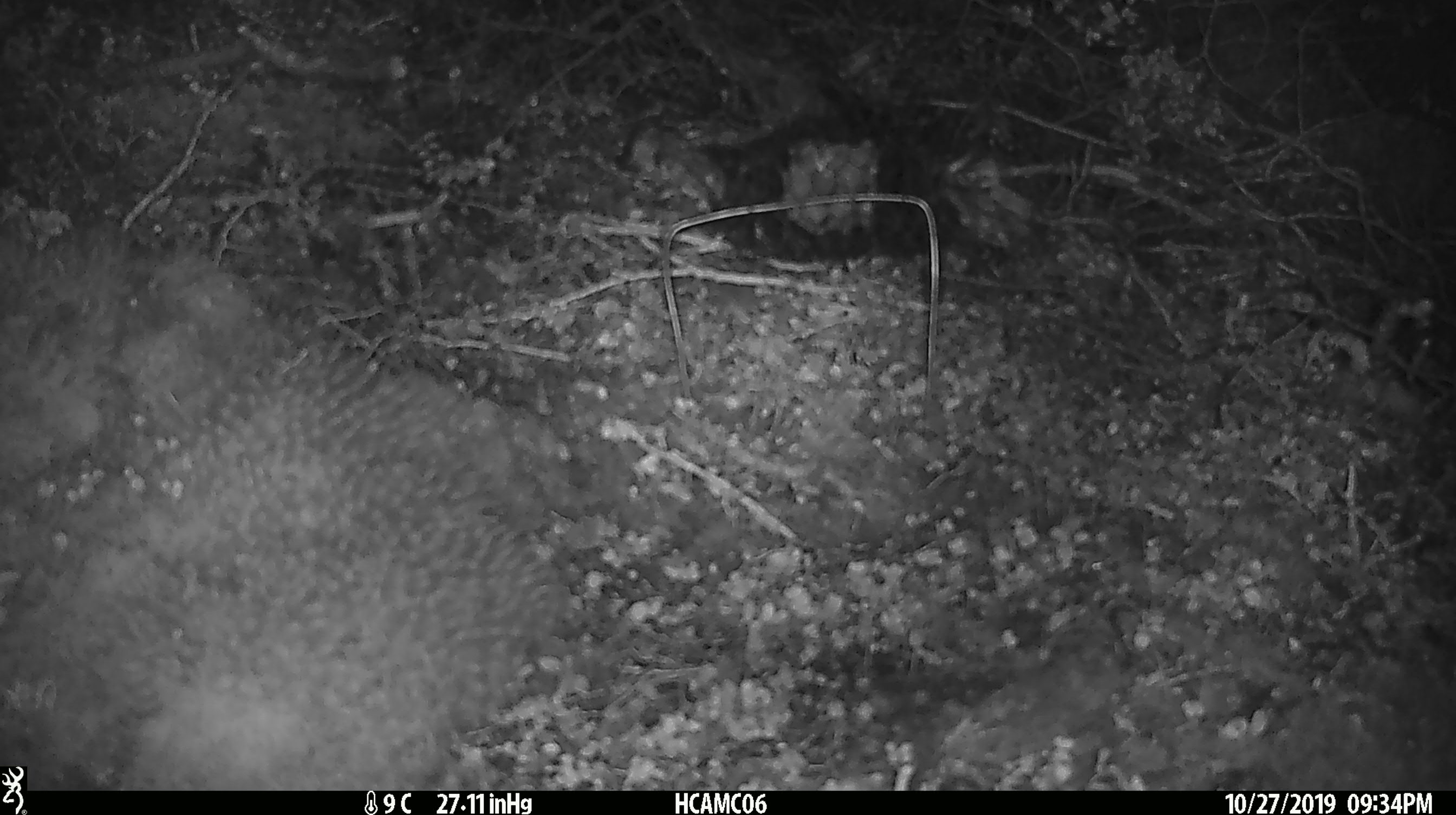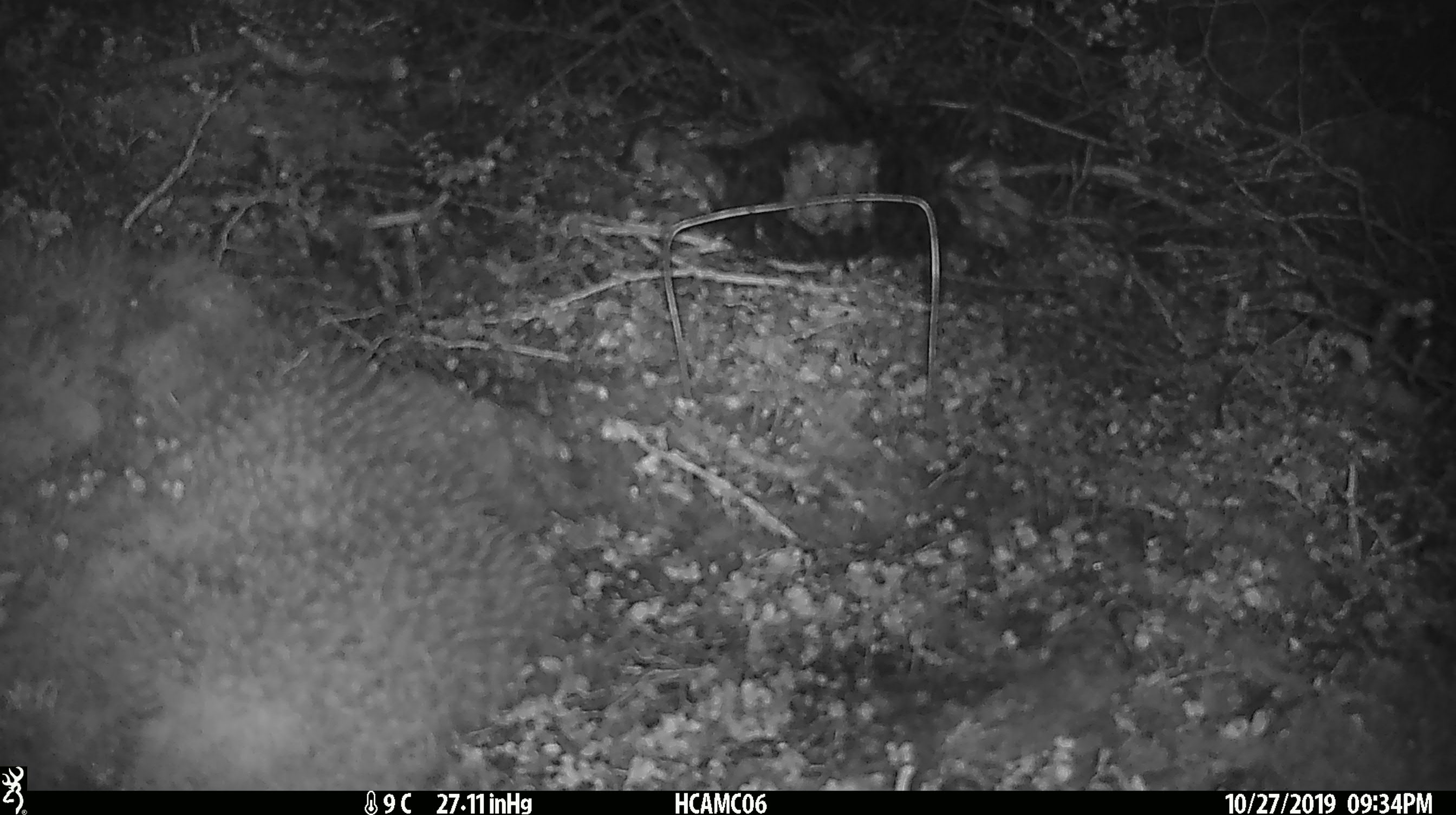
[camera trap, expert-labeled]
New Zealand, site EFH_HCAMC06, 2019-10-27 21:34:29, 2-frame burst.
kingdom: Animalia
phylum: Chordata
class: Mammalia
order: Rodentia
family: Muridae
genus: Mus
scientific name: Mus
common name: mouse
Mouse (Mus).